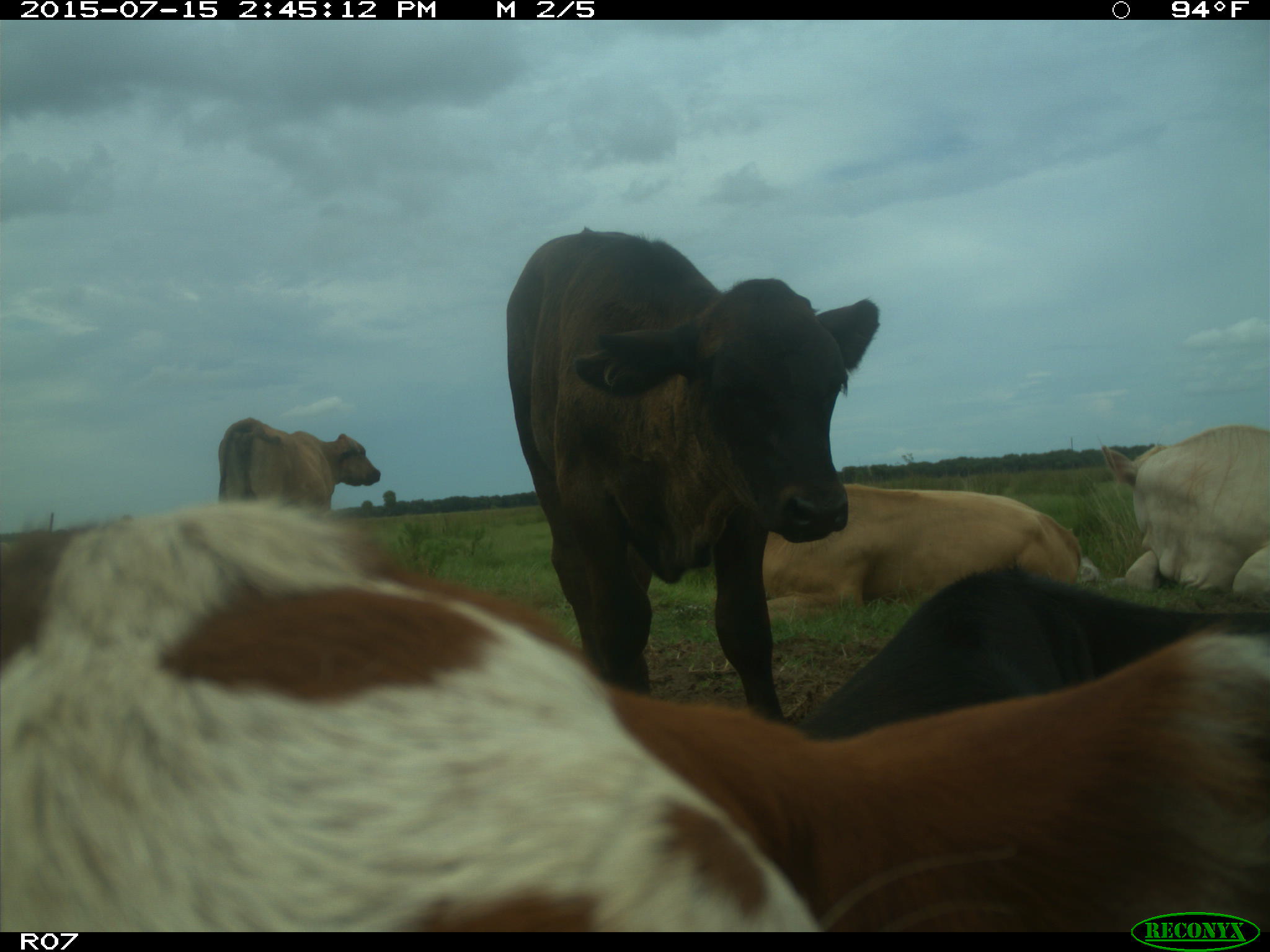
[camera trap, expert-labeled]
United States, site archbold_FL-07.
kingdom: Animalia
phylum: Chordata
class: Mammalia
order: Artiodactyla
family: Bovidae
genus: Bos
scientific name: Bos taurus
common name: domestic cow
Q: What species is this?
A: Bos taurus (domestic cow).